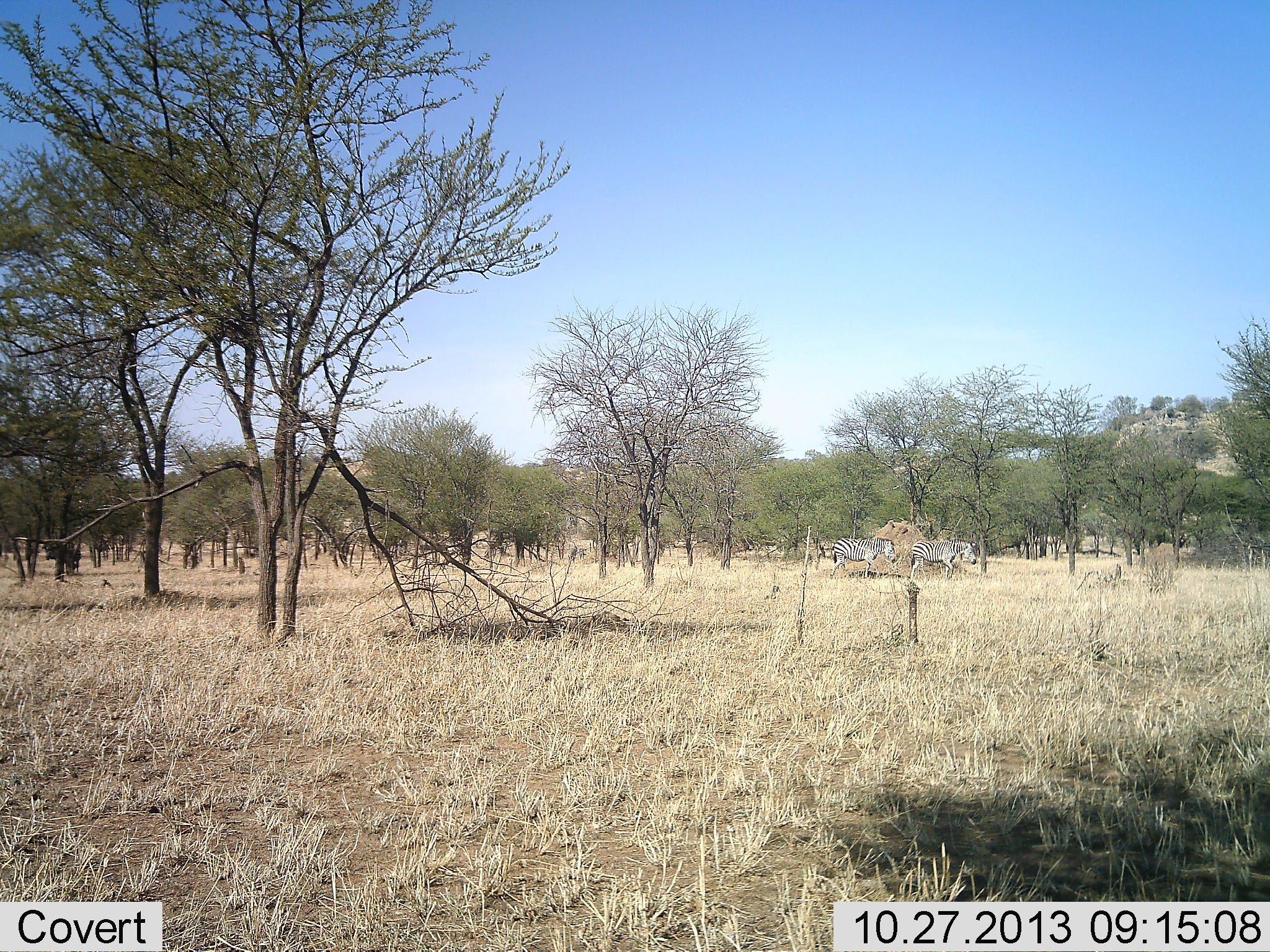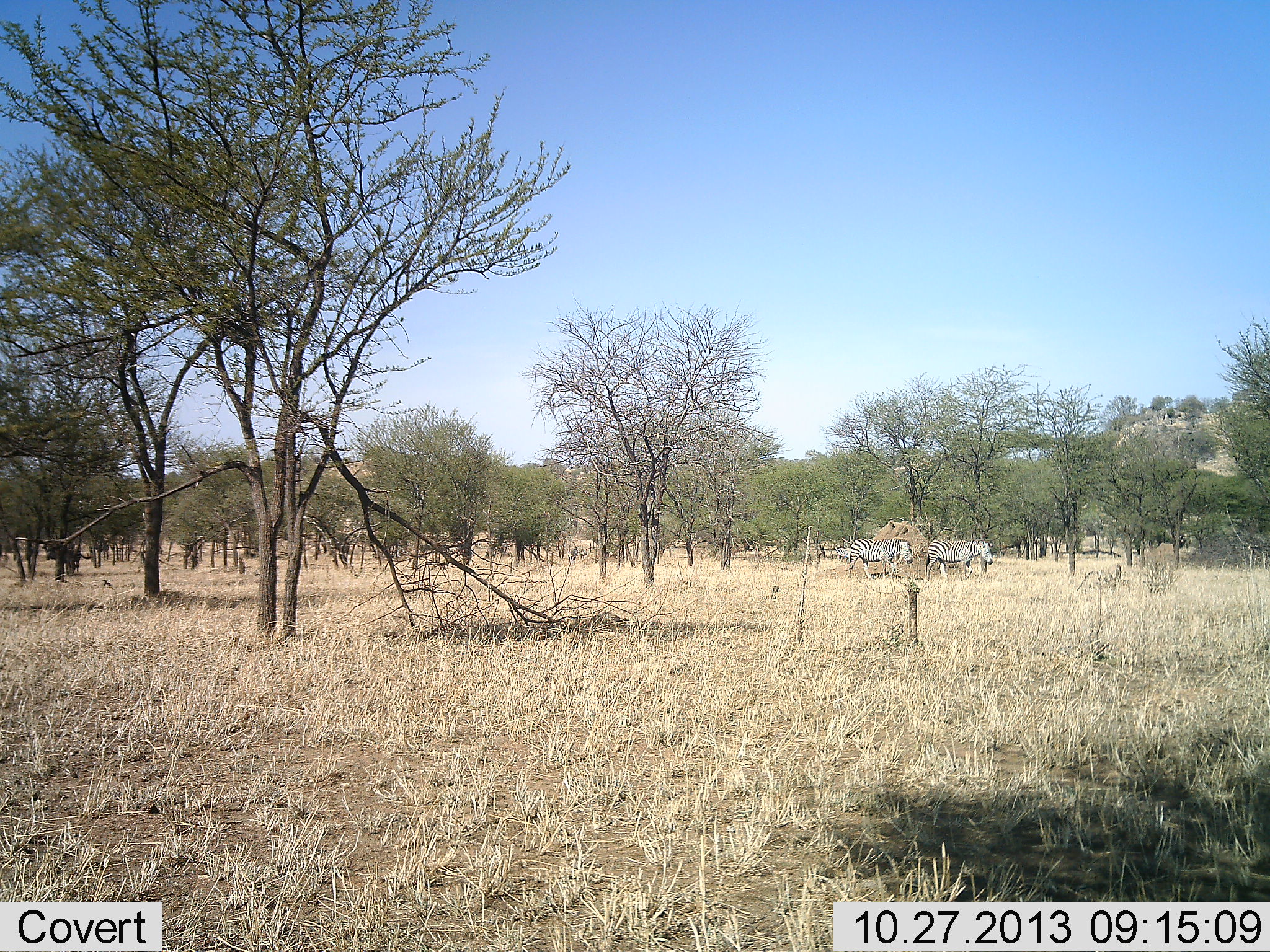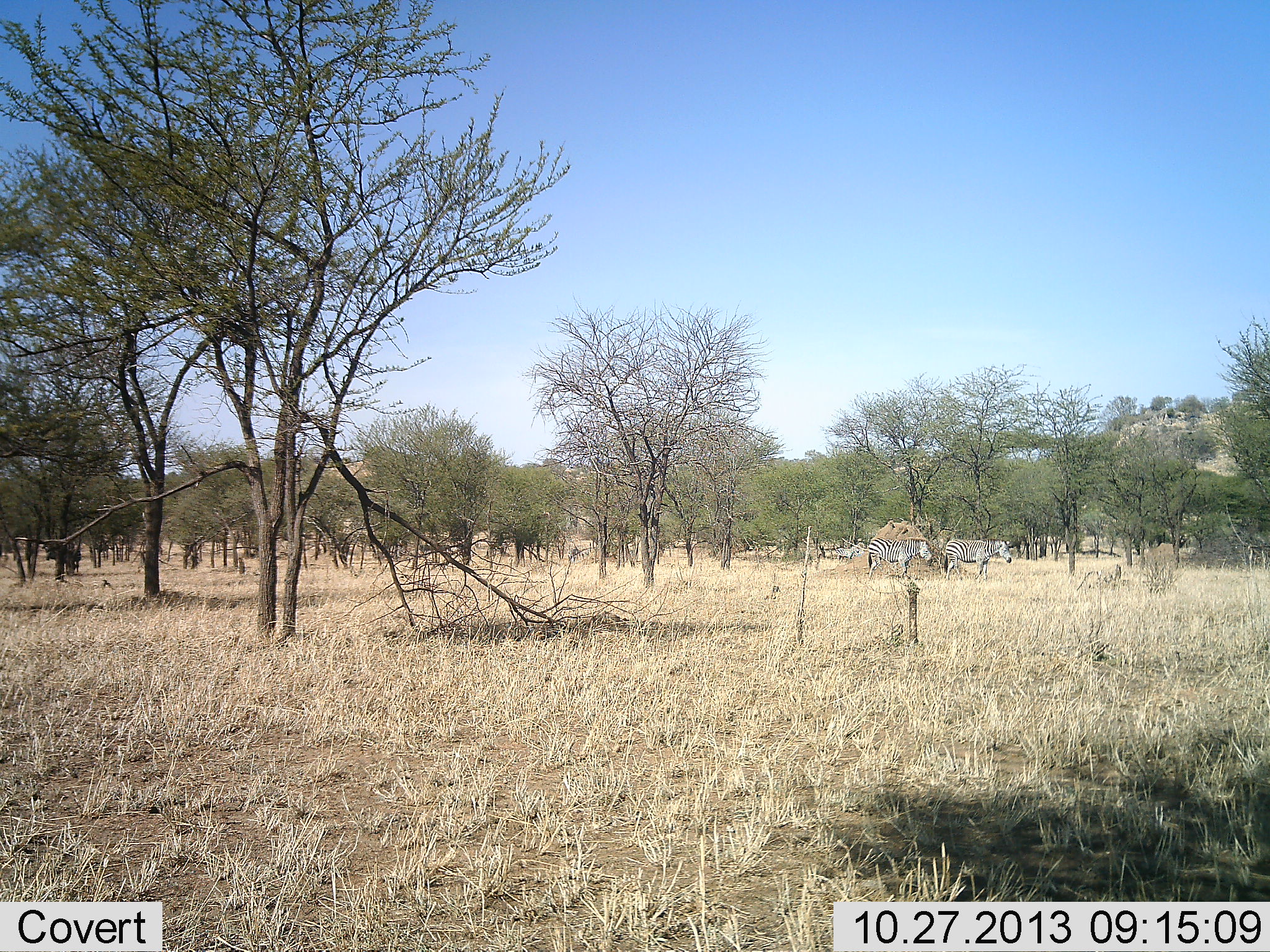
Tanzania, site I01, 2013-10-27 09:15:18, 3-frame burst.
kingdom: Animalia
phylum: Chordata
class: Mammalia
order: Perissodactyla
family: Equidae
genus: Equus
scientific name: Equus quagga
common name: plains zebra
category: zebra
Zebra (plains zebra) (Equus quagga), count 2. Behavior (volunteer vote fractions): standing 0%, resting 0%, moving 90%, interacting 0%. Young present (vote fraction): 0%. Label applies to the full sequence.